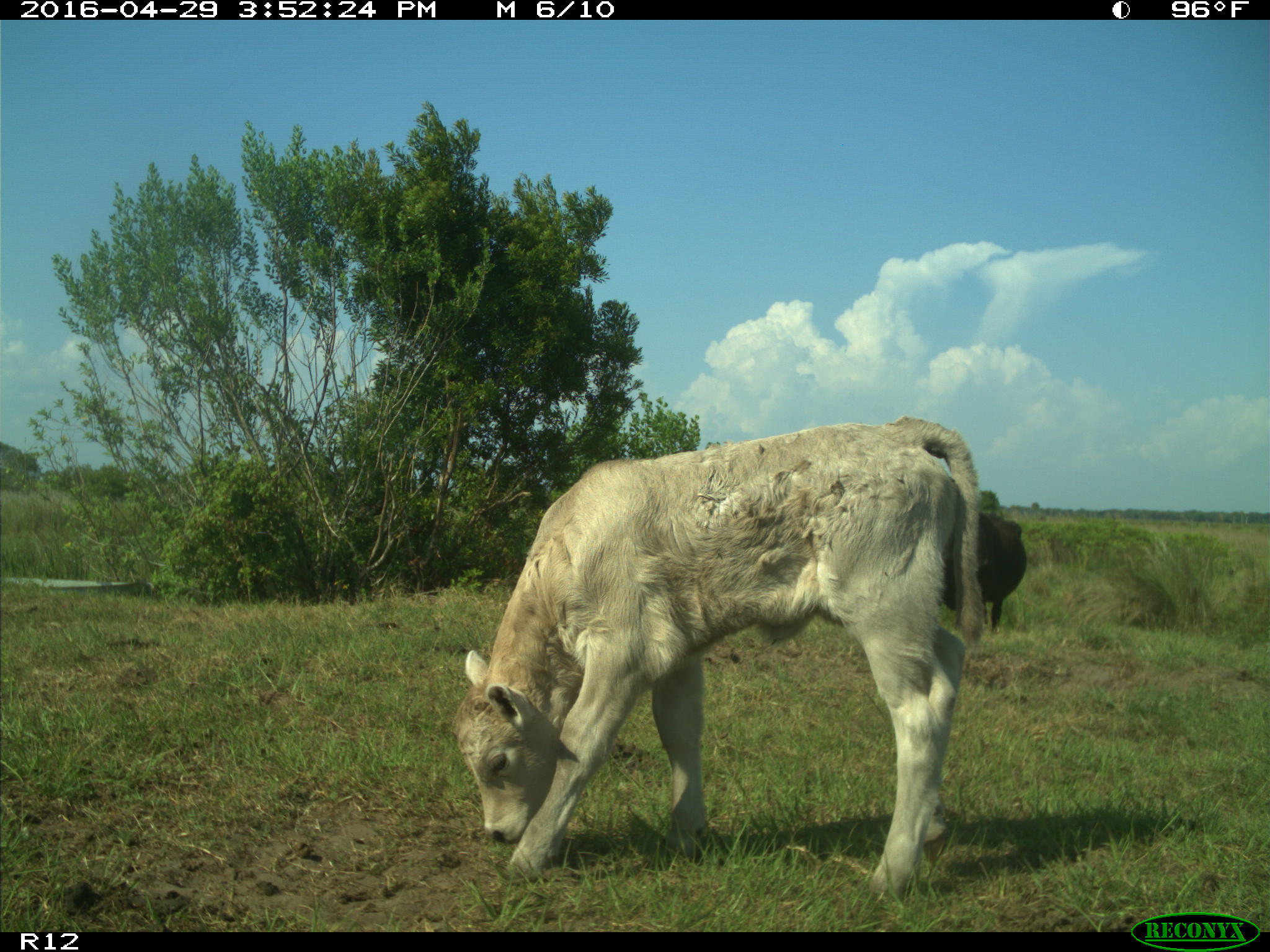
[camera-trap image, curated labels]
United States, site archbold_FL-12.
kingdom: Animalia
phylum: Chordata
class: Mammalia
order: Artiodactyla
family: Bovidae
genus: Bos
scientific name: Bos taurus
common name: domestic cow